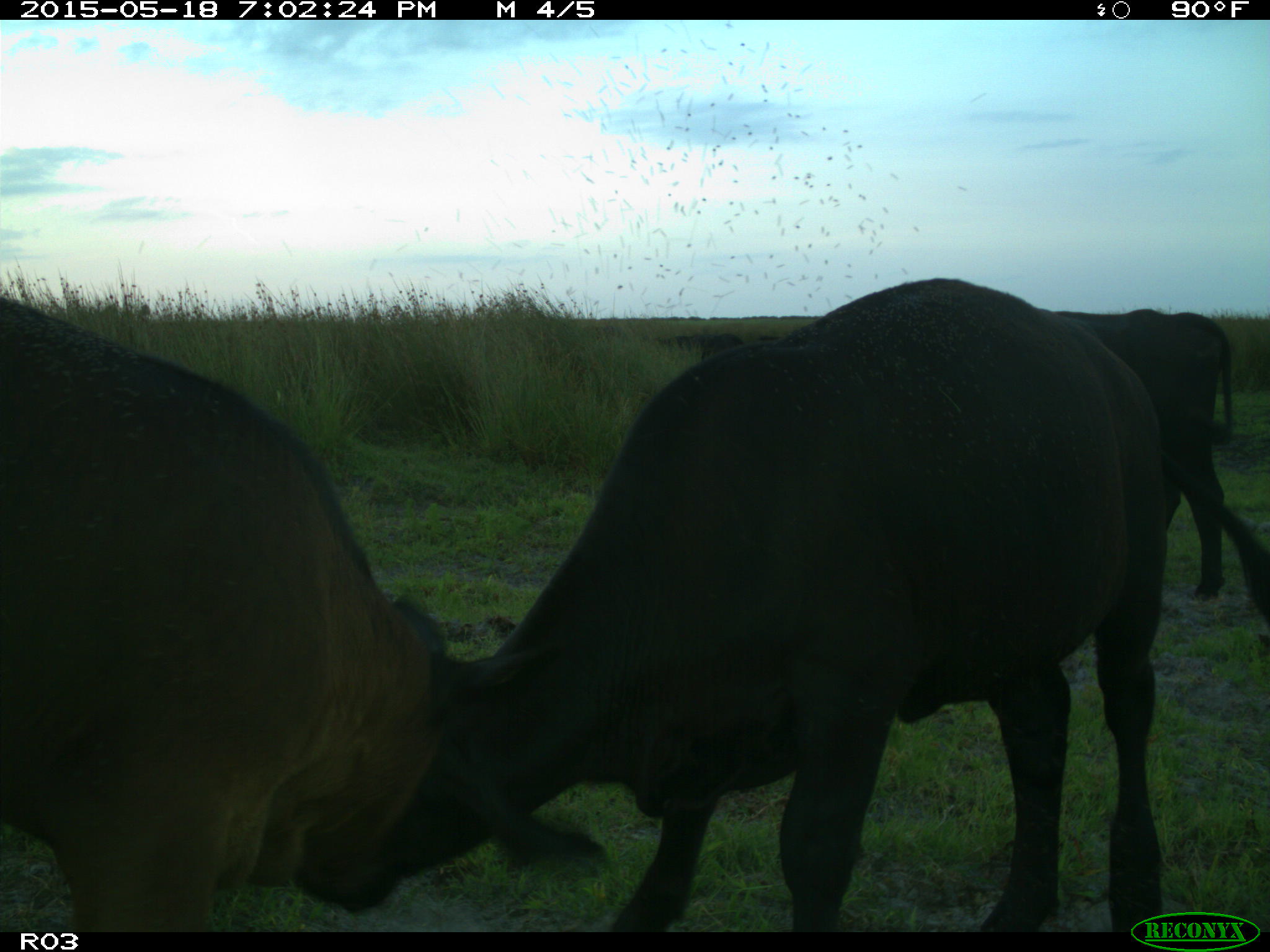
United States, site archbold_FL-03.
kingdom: Animalia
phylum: Chordata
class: Mammalia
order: Artiodactyla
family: Bovidae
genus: Bos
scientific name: Bos taurus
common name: domestic cow